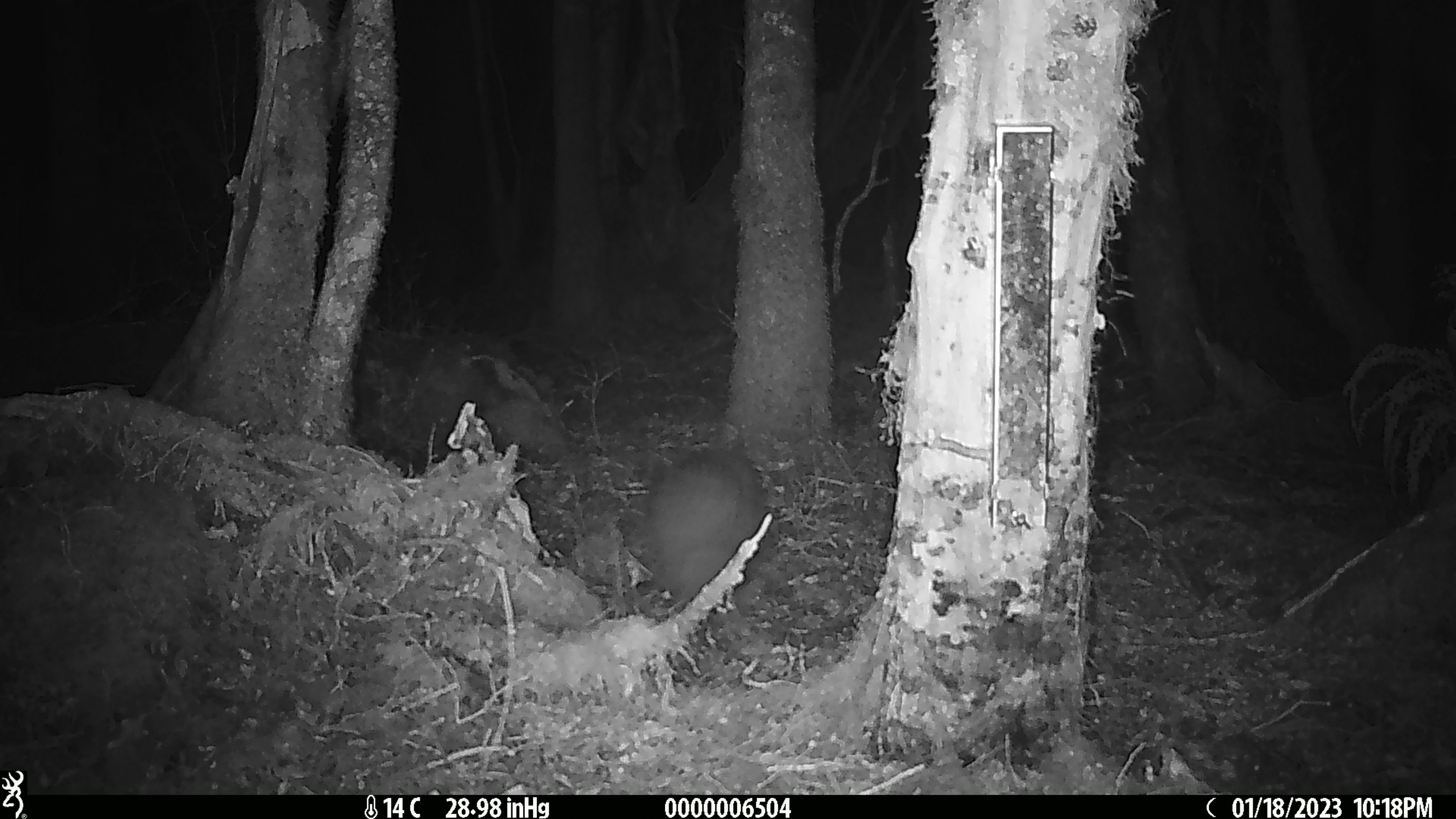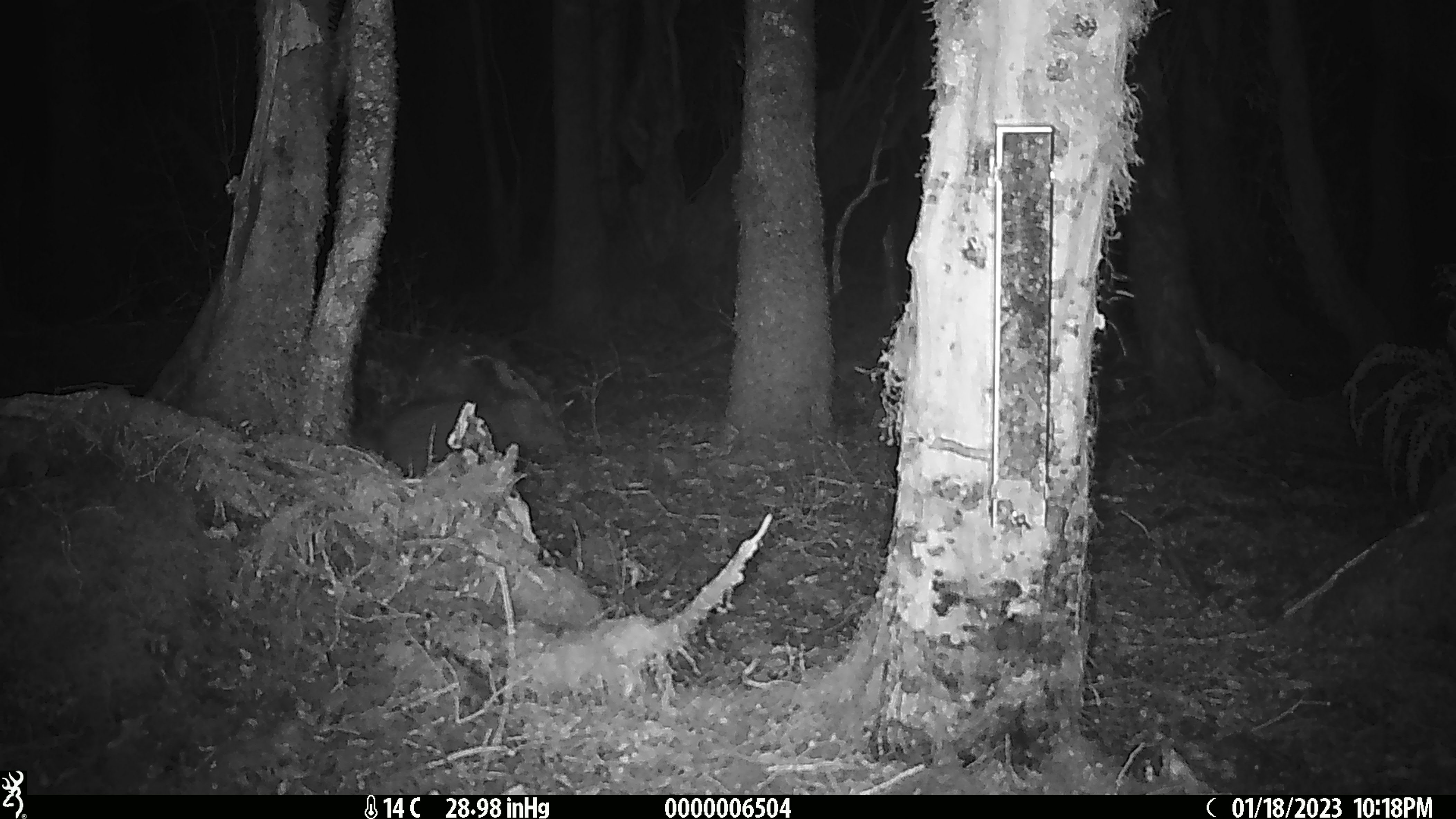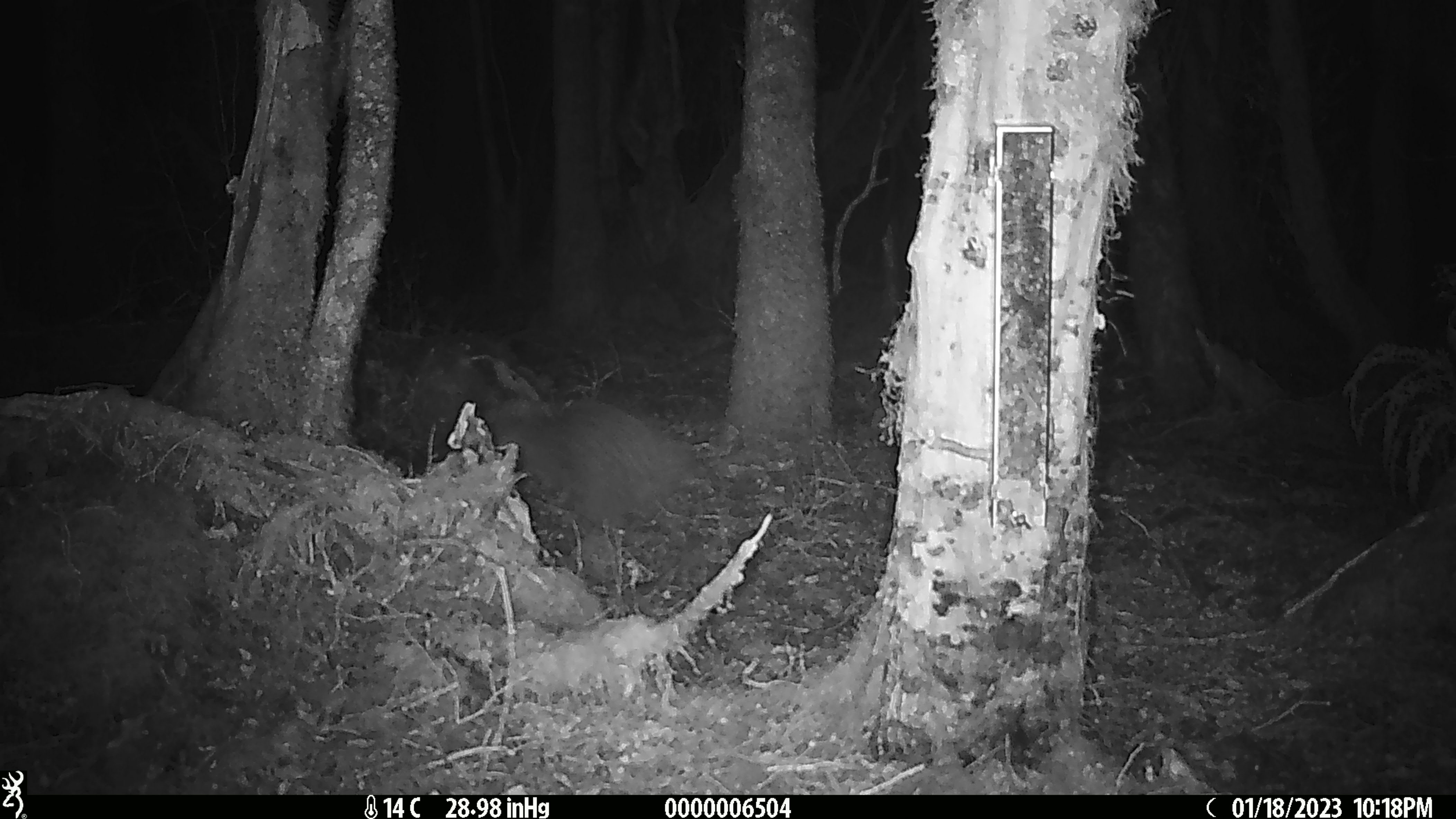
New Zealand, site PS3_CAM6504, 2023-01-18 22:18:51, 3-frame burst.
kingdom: Animalia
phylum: Chordata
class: Aves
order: Apterygiformes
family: Apterygidae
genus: Apteryx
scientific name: Apteryx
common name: kiwi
Kiwi (Apteryx).